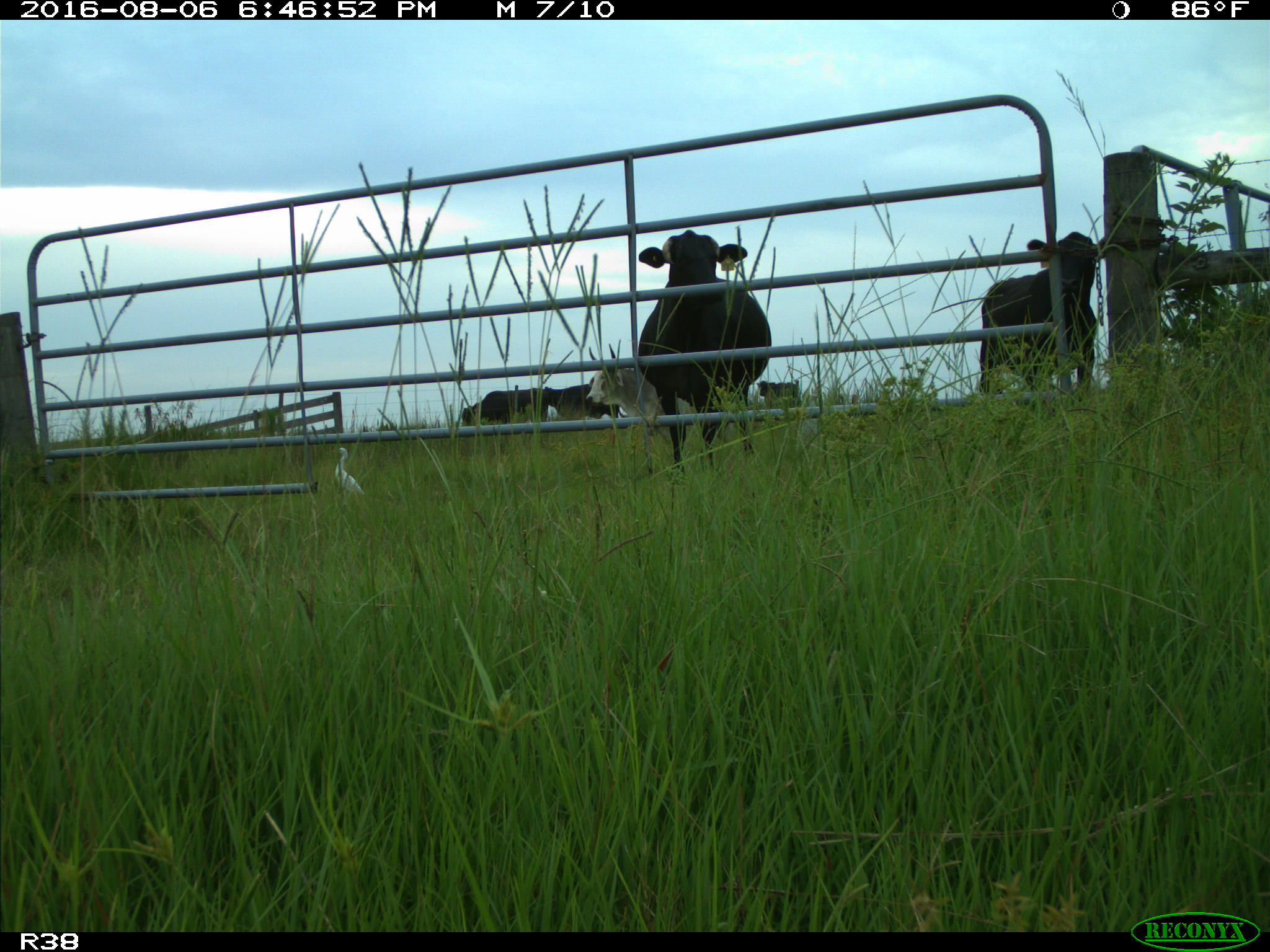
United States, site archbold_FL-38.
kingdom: Animalia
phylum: Chordata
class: Mammalia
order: Artiodactyla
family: Bovidae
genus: Bos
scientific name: Bos taurus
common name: domestic cow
Bos taurus (domestic cow).